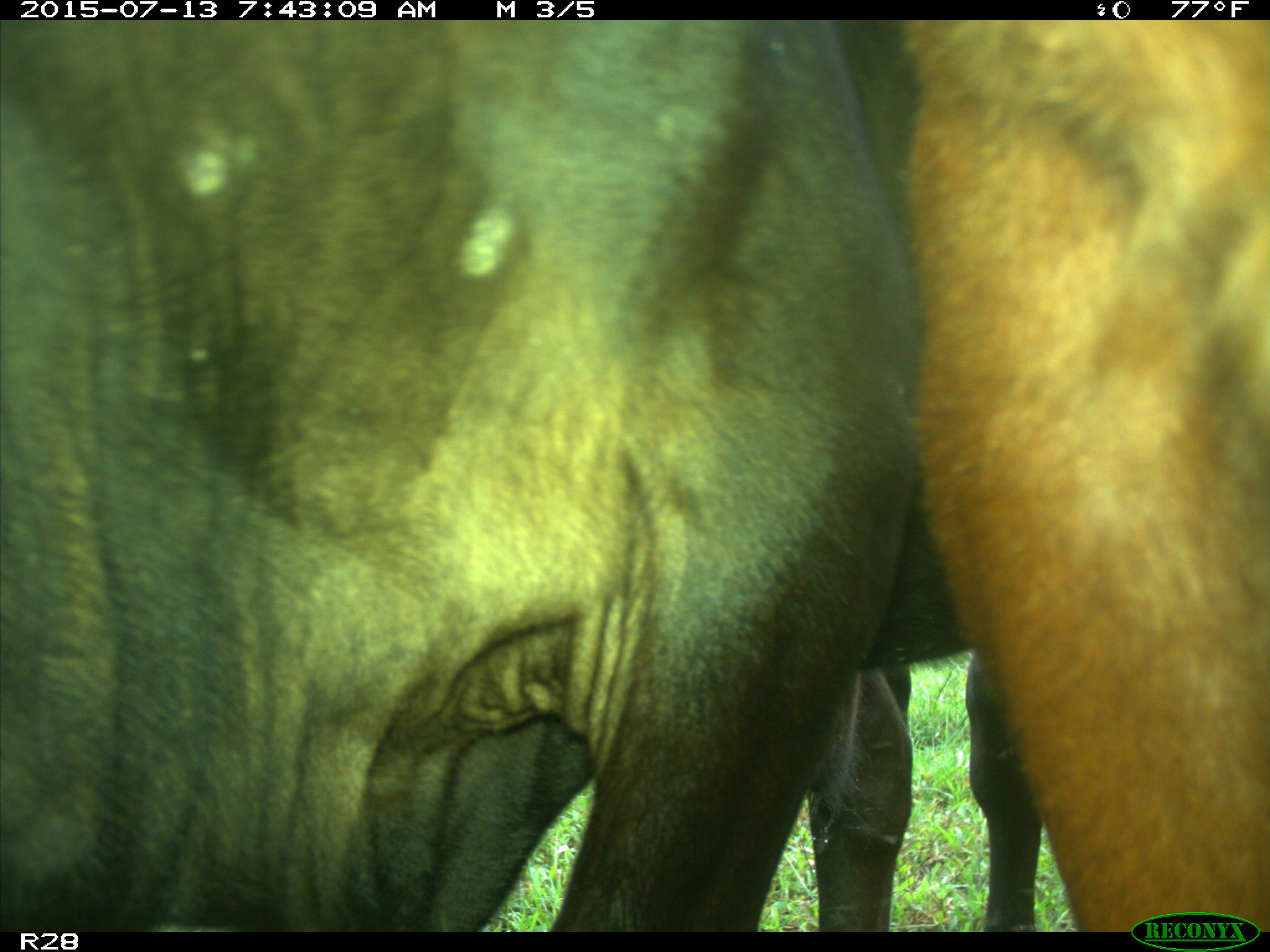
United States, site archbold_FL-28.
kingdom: Animalia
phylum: Chordata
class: Mammalia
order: Artiodactyla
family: Bovidae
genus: Bos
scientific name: Bos taurus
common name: domestic cow